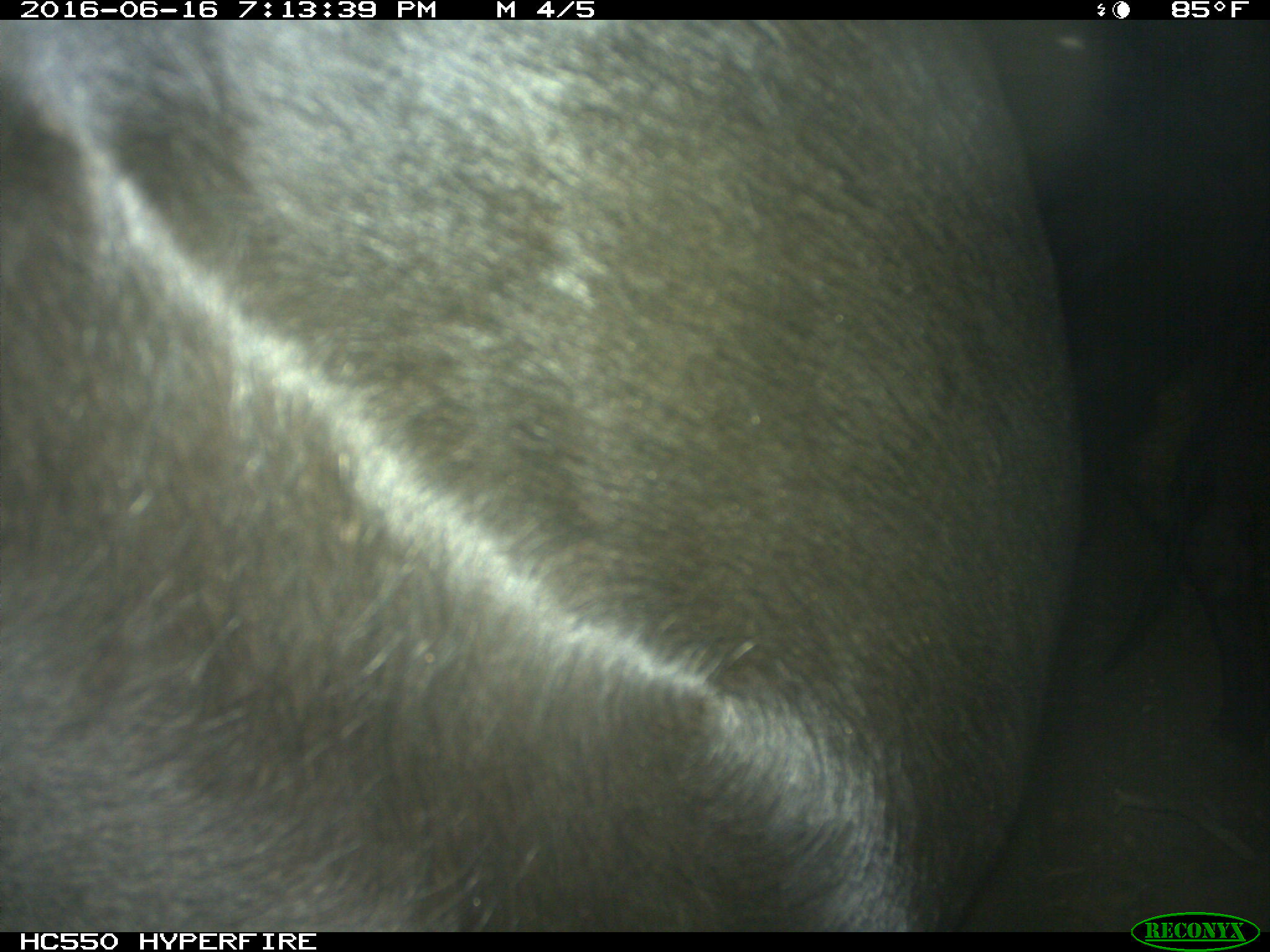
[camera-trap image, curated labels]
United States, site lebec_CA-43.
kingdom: Animalia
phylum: Chordata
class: Mammalia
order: Artiodactyla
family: Bovidae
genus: Bos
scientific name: Bos taurus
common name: domestic cow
Bos taurus (domestic cow).